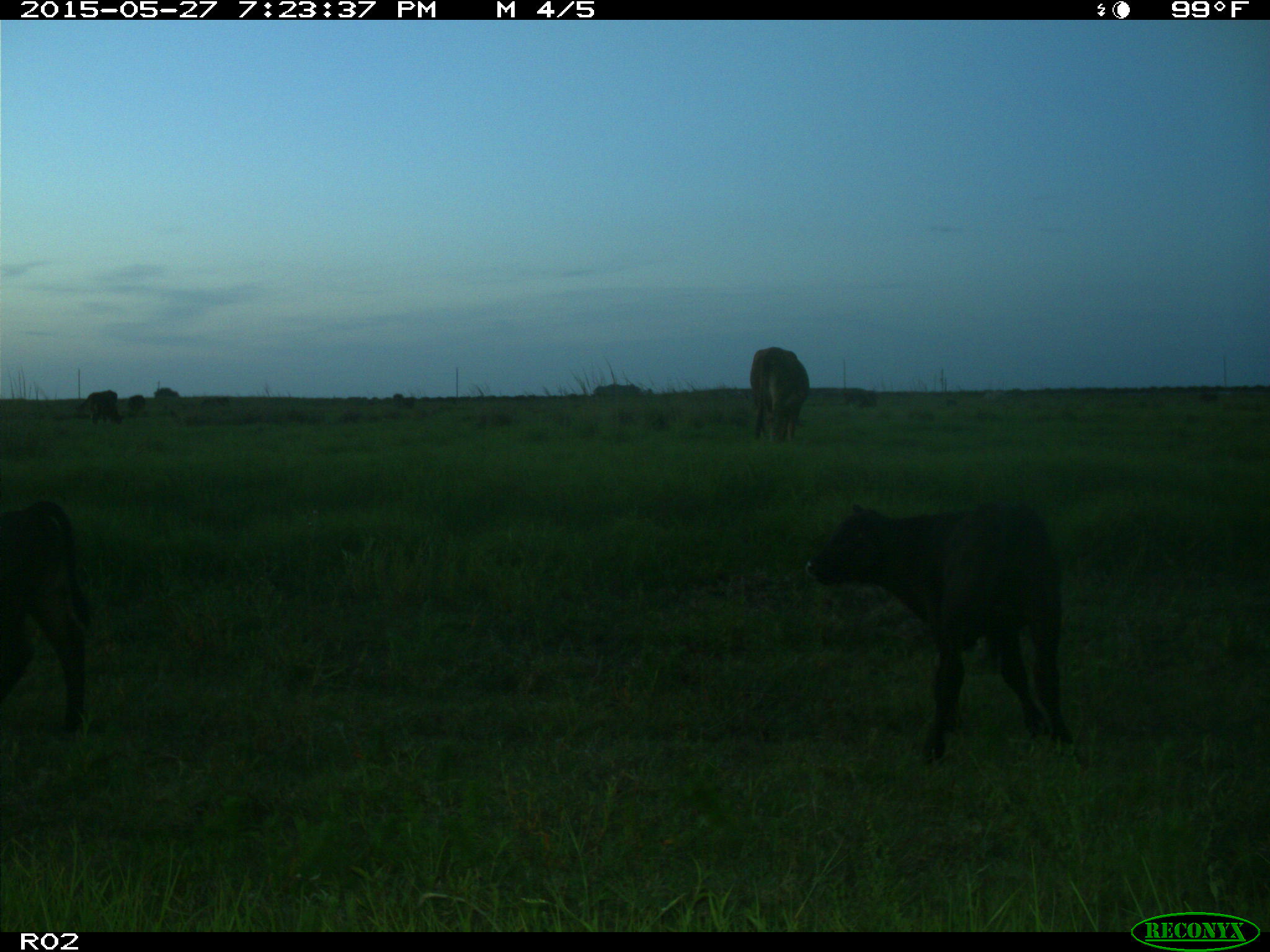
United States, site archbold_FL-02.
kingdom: Animalia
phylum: Chordata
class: Mammalia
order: Artiodactyla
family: Bovidae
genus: Bos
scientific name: Bos taurus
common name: domestic cow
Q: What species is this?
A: Bos taurus (domestic cow).